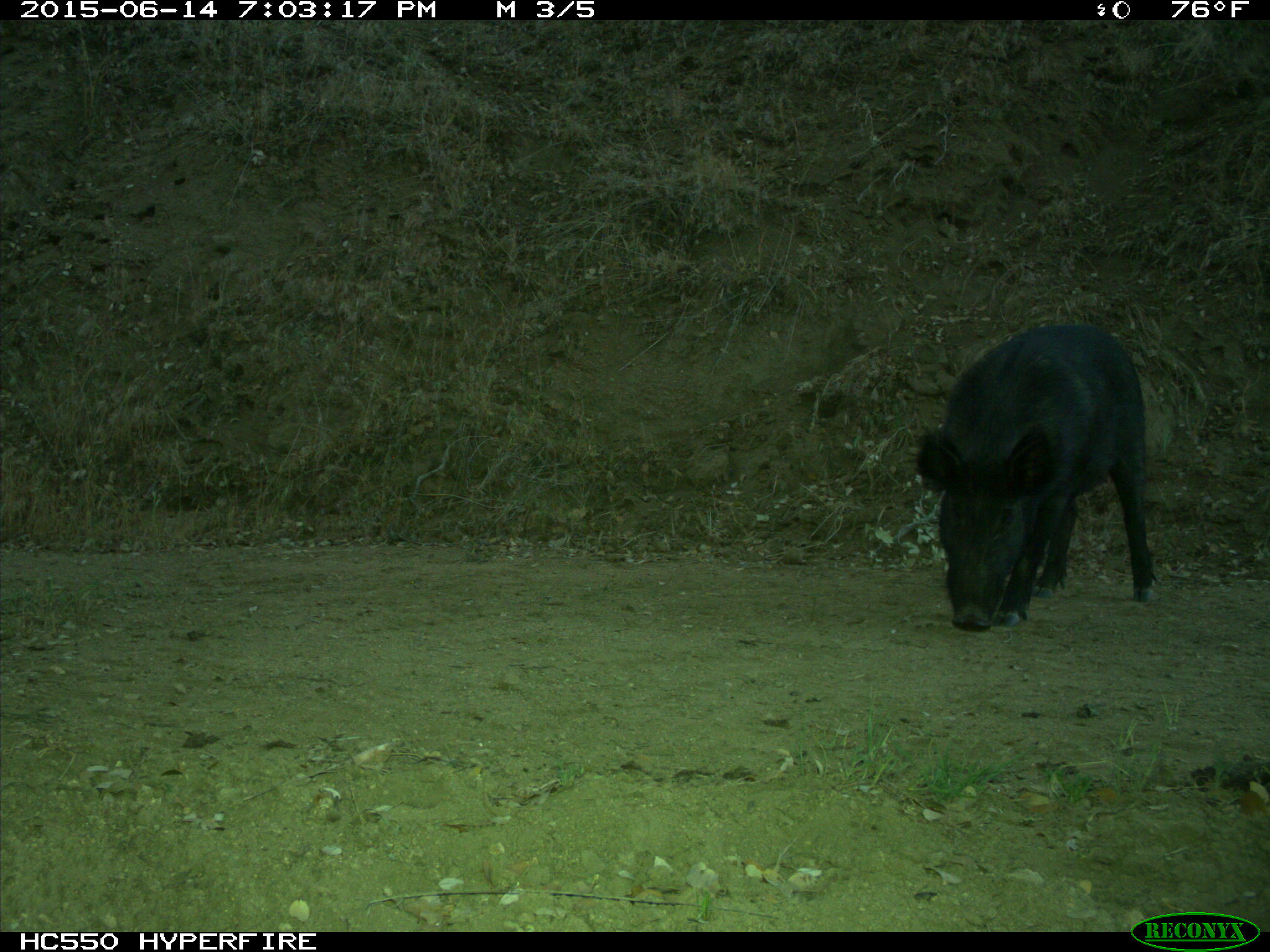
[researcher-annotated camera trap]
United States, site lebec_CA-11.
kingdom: Animalia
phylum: Chordata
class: Mammalia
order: Artiodactyla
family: Suidae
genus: Sus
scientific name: Sus scrofa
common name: wild boar